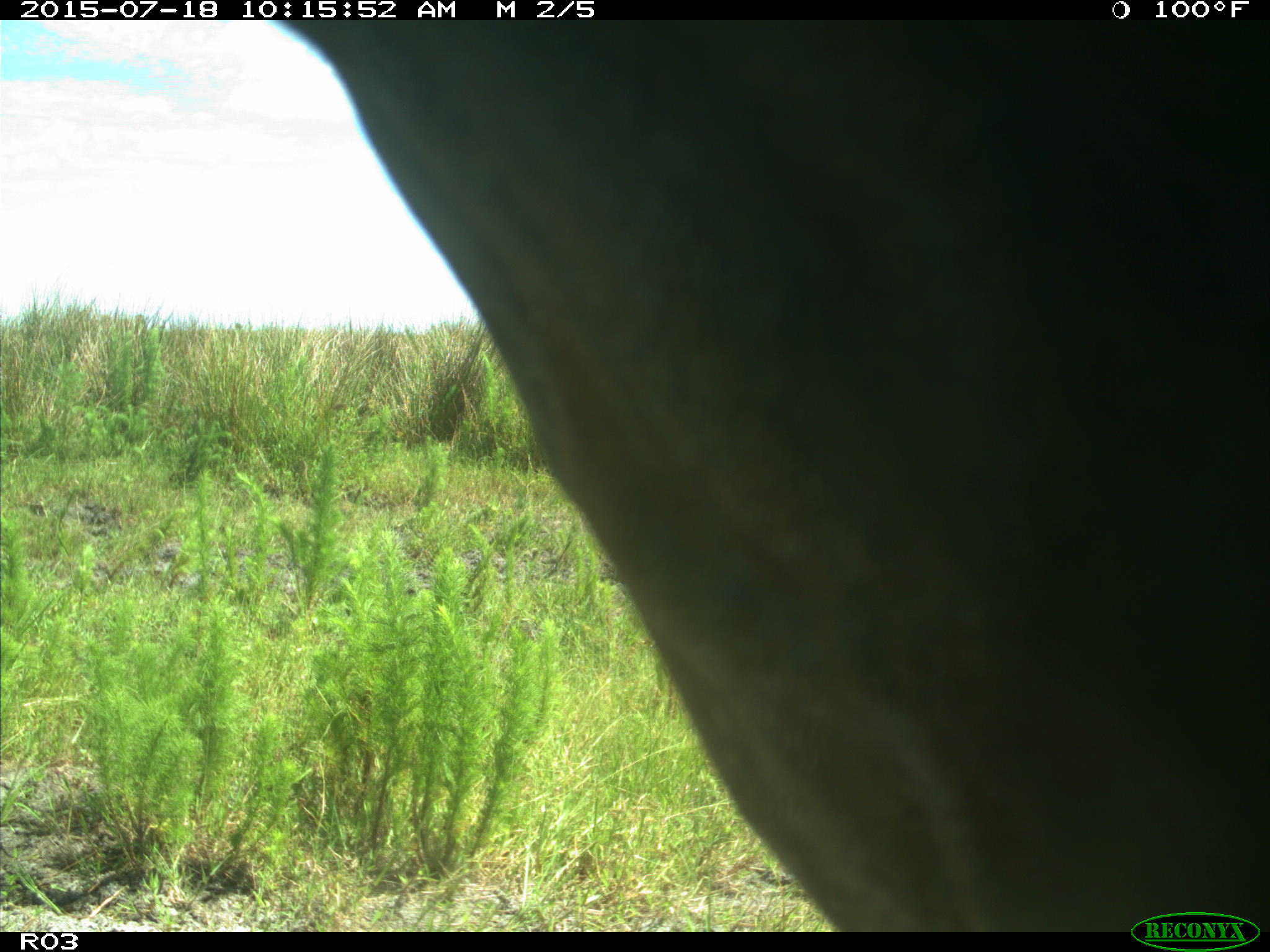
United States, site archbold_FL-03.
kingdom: Animalia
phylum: Chordata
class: Mammalia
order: Artiodactyla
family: Bovidae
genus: Bos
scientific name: Bos taurus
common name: domestic cow